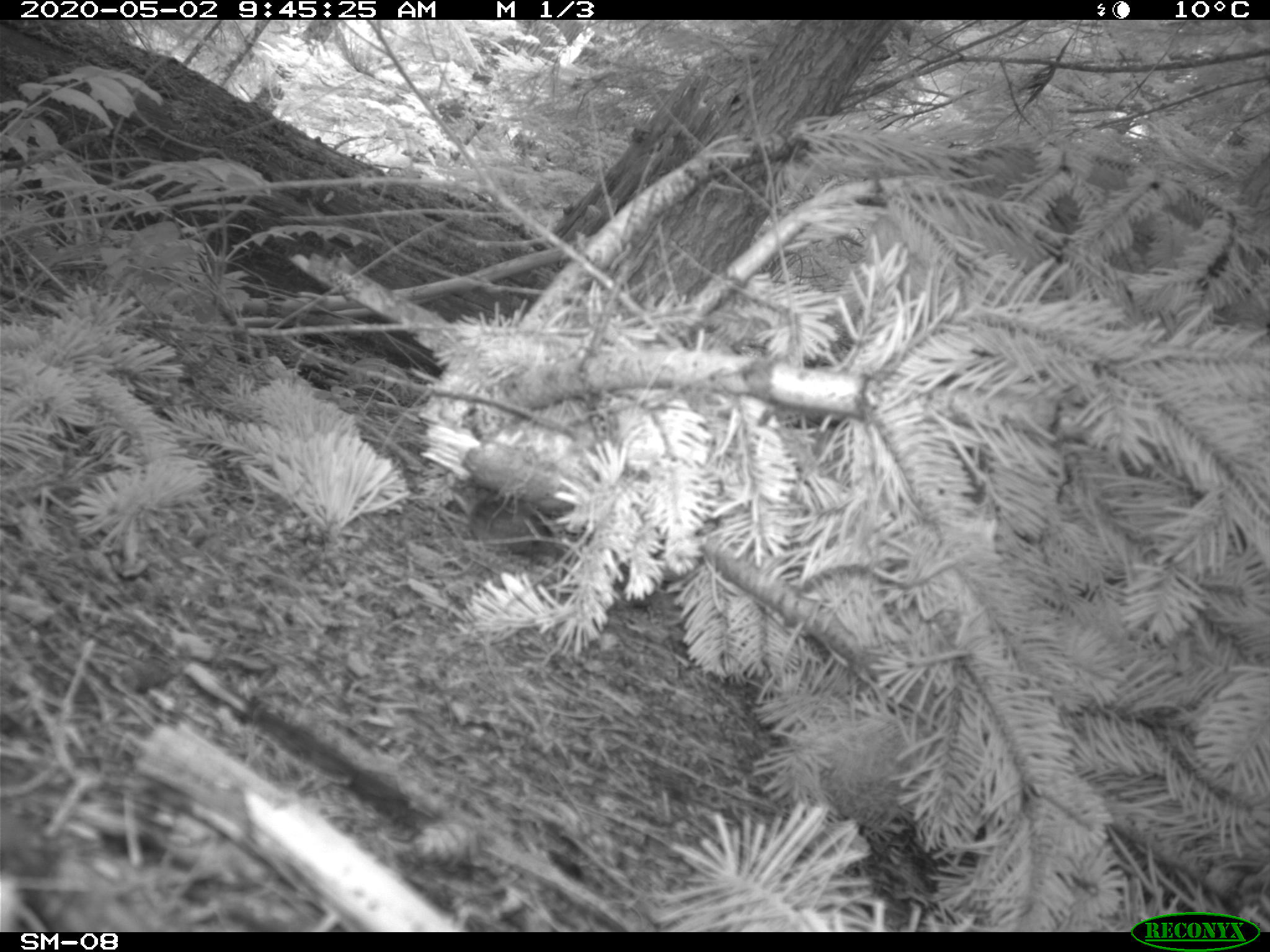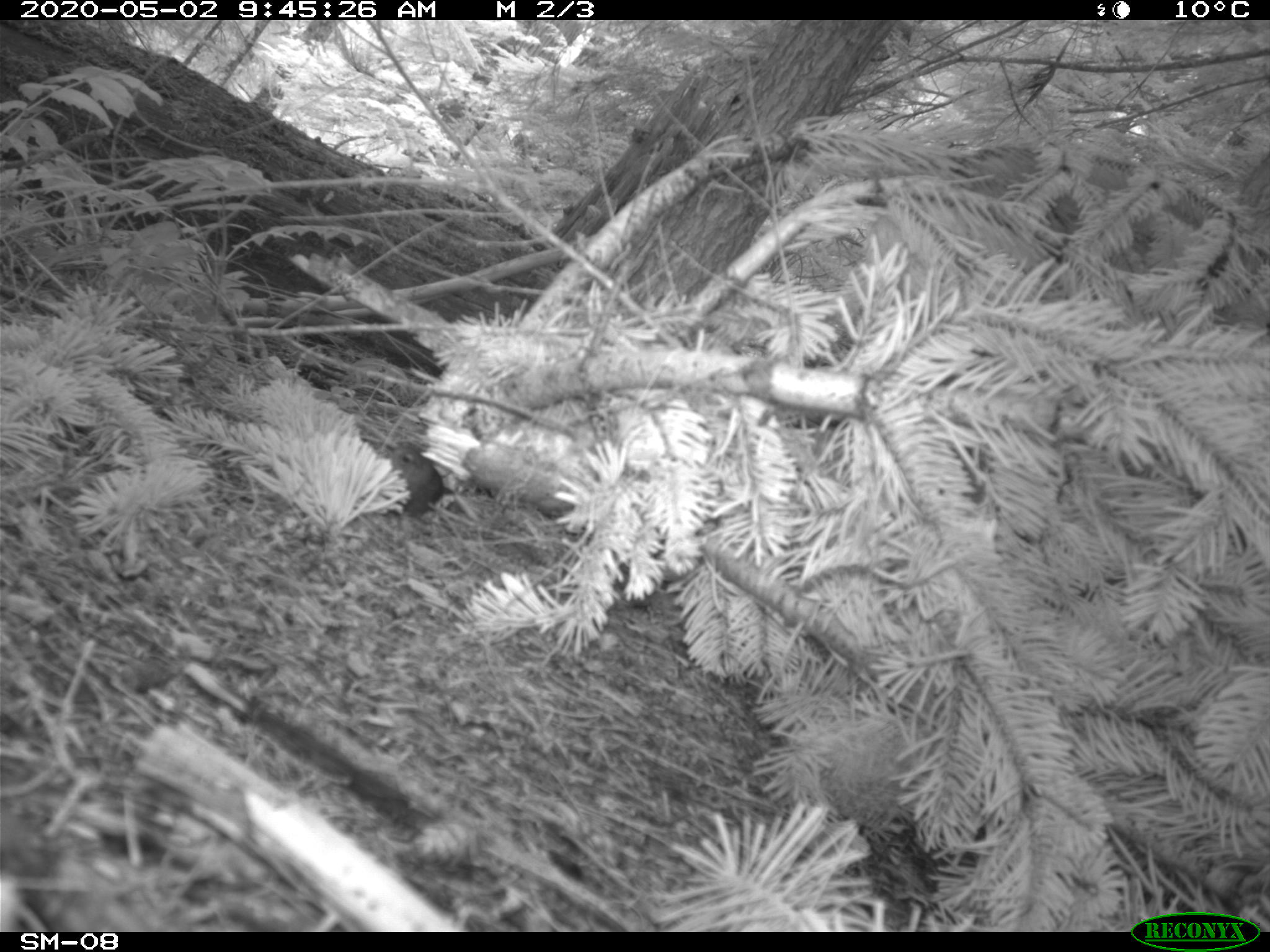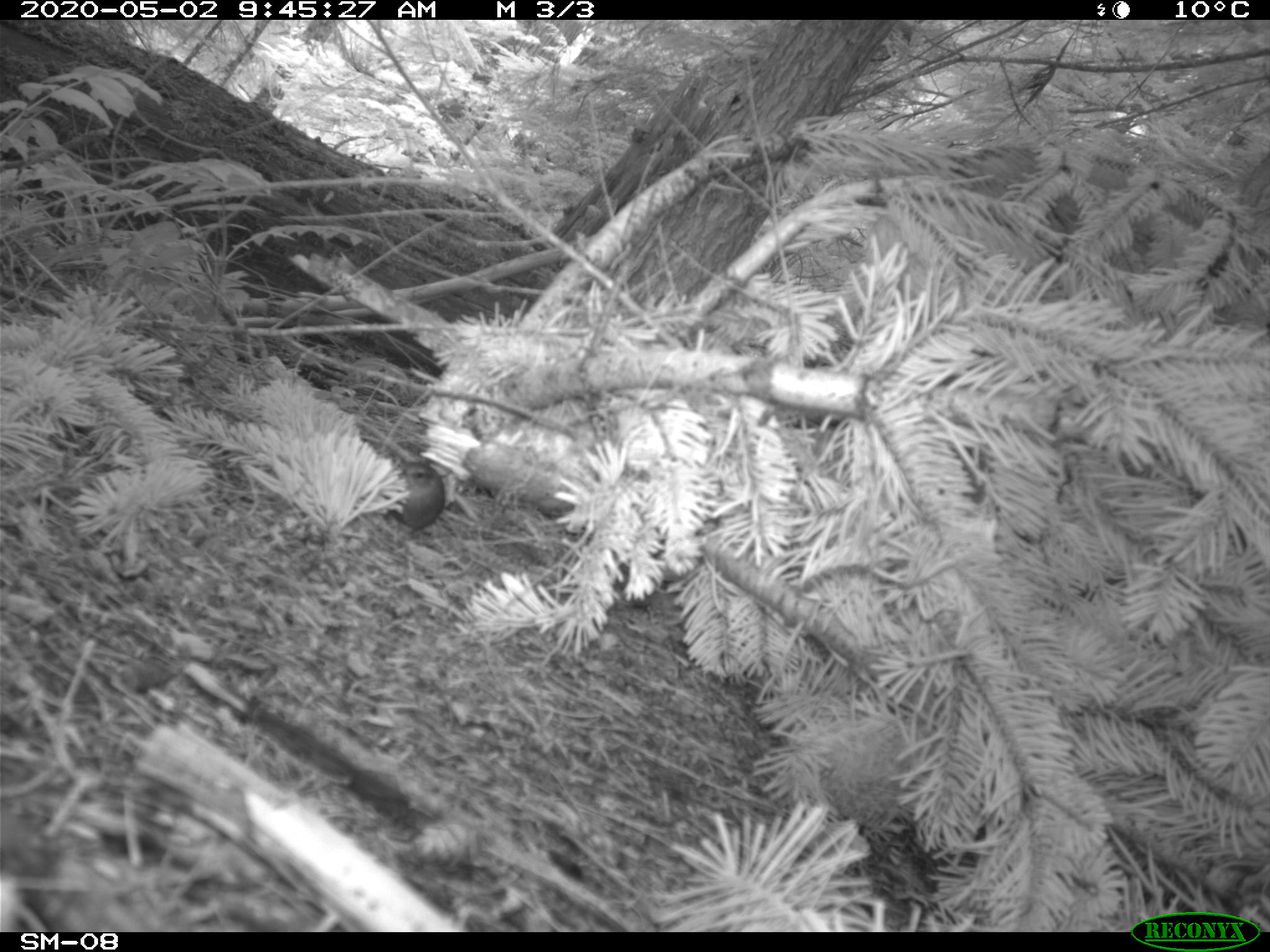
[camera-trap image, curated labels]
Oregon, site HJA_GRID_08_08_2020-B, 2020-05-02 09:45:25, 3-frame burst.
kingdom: Animalia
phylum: Chordata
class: Aves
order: Passeriformes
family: Troglodytidae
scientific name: Troglodytidae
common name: wrens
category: troglodytidae family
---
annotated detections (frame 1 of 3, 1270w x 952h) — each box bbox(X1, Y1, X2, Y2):
troglodytidae family: bbox(454, 485, 573, 574)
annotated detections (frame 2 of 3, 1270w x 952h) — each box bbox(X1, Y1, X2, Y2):
troglodytidae family: bbox(354, 420, 467, 527)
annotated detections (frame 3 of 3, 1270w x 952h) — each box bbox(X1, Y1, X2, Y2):
troglodytidae family: bbox(371, 428, 485, 563)